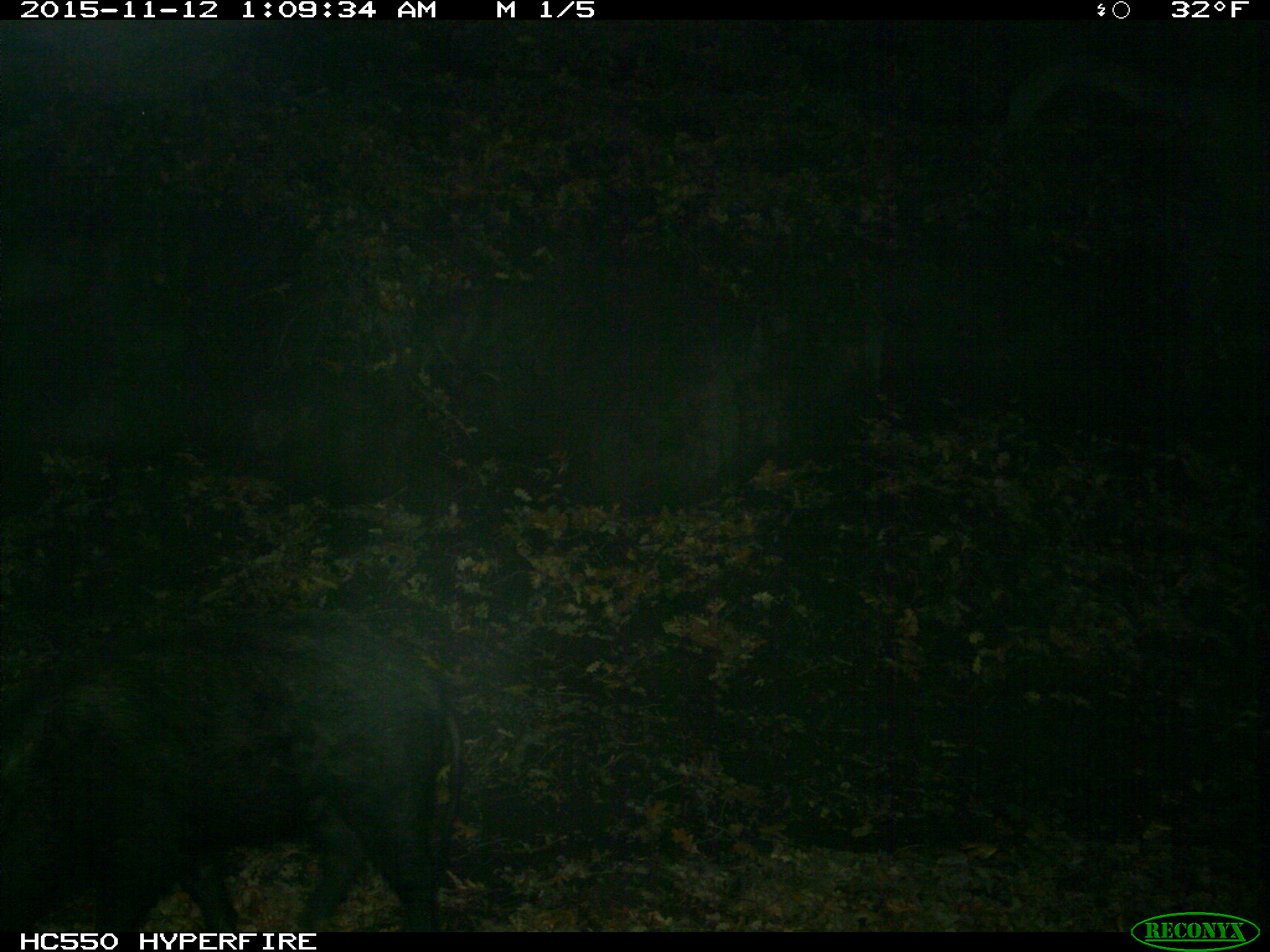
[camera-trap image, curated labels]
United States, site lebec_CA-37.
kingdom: Animalia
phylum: Chordata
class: Mammalia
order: Artiodactyla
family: Suidae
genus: Sus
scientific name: Sus scrofa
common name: wild boar